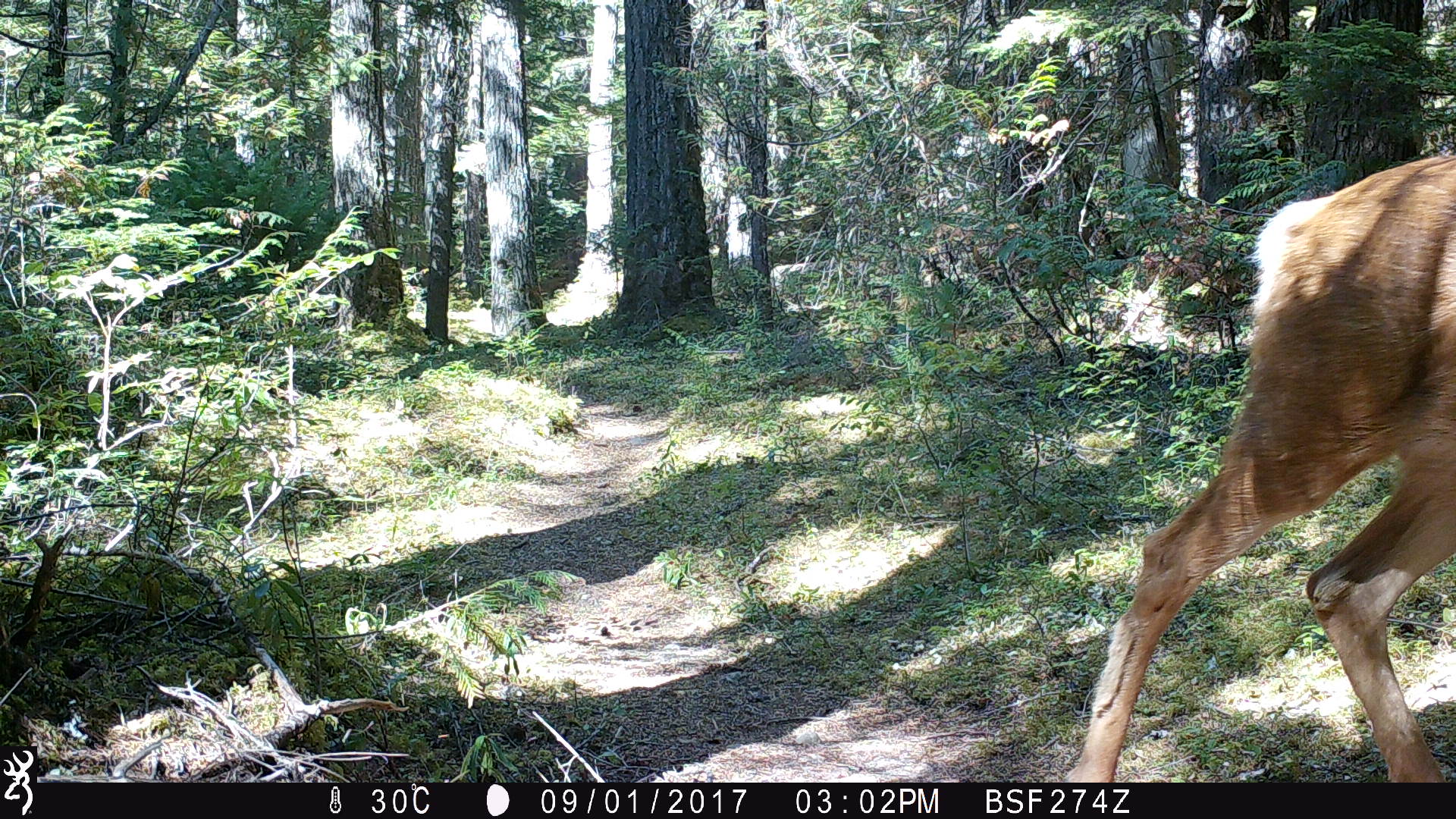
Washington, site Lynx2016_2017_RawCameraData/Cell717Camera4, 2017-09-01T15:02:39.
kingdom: Animalia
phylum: Chordata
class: Mammalia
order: Artiodactyla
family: Cervidae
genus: Odocoileus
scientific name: Odocoileus hemionus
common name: mule deer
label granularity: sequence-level